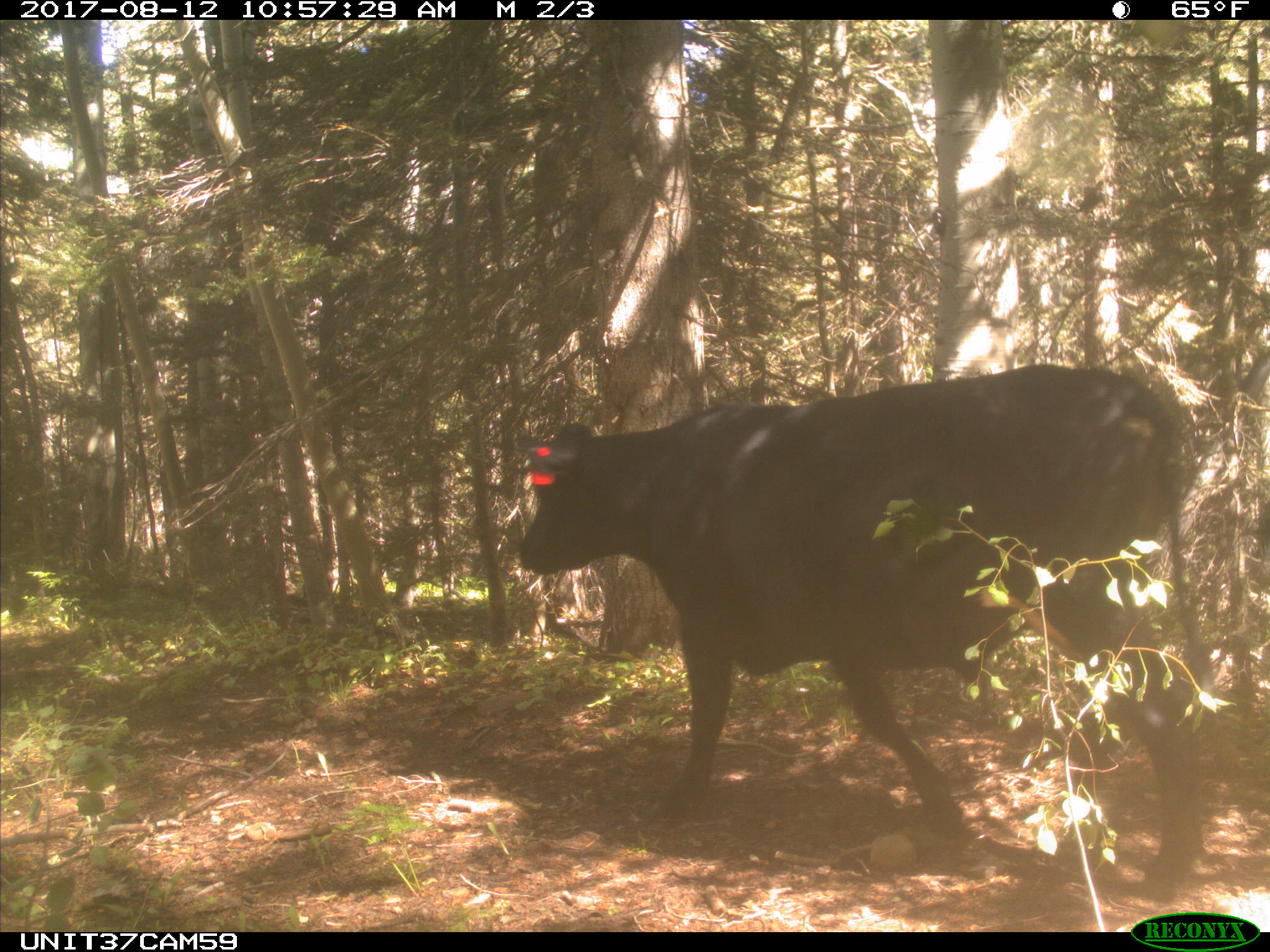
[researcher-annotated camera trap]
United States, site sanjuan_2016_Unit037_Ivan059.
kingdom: Animalia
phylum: Chordata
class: Mammalia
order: Artiodactyla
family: Bovidae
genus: Bos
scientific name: Bos taurus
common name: domestic cow